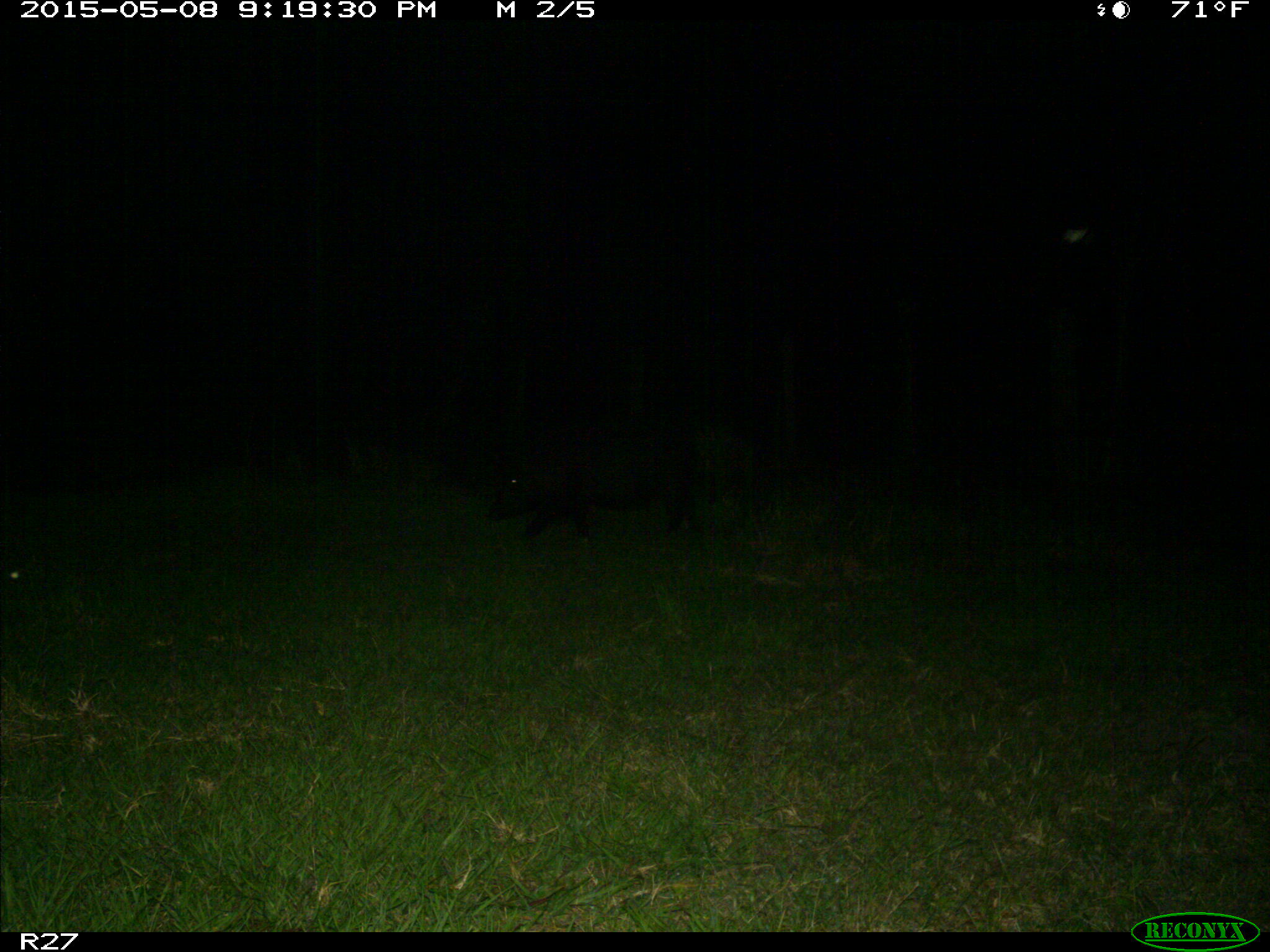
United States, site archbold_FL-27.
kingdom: Animalia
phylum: Chordata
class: Mammalia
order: Artiodactyla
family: Suidae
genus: Sus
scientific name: Sus scrofa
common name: wild boar